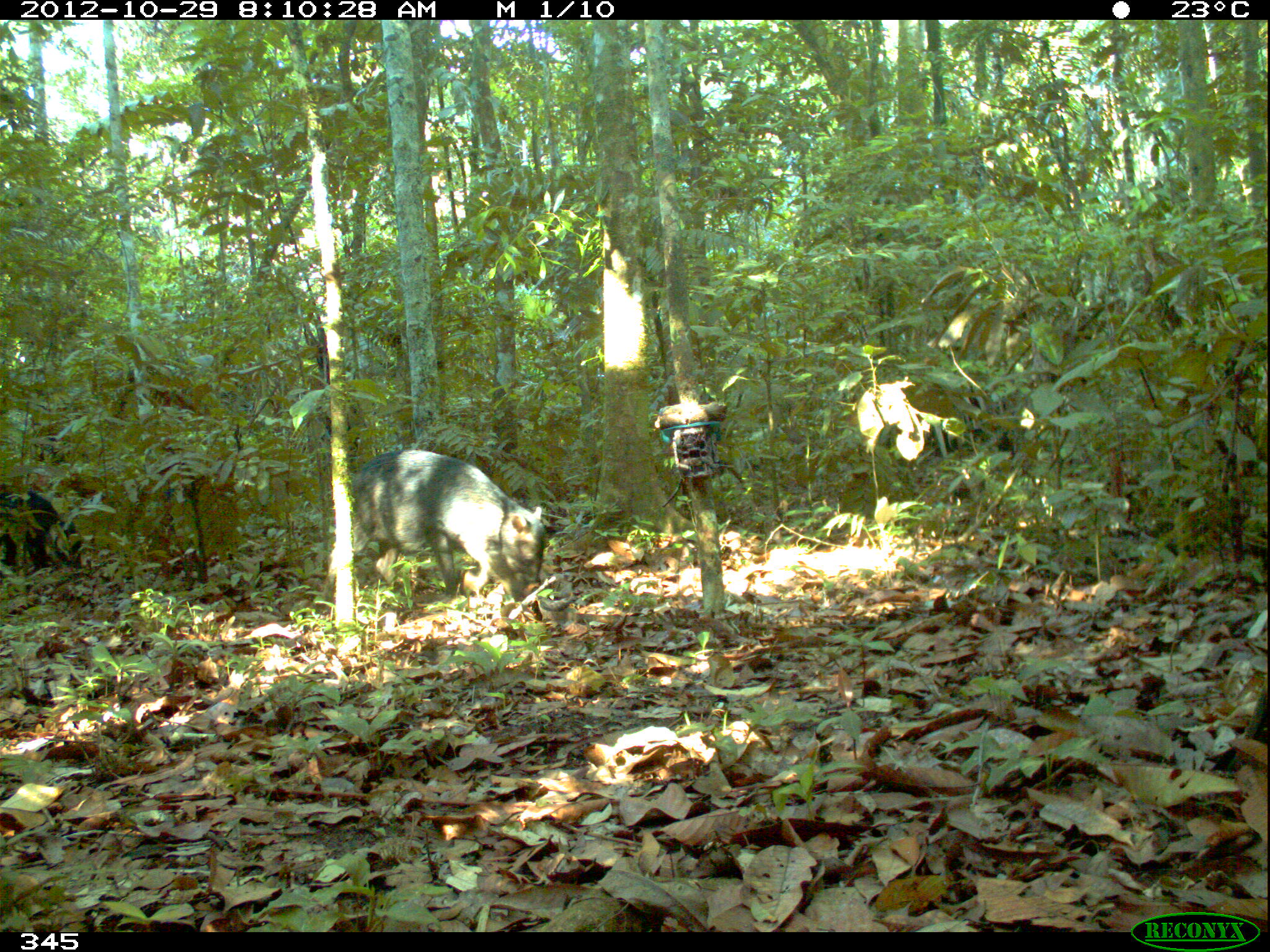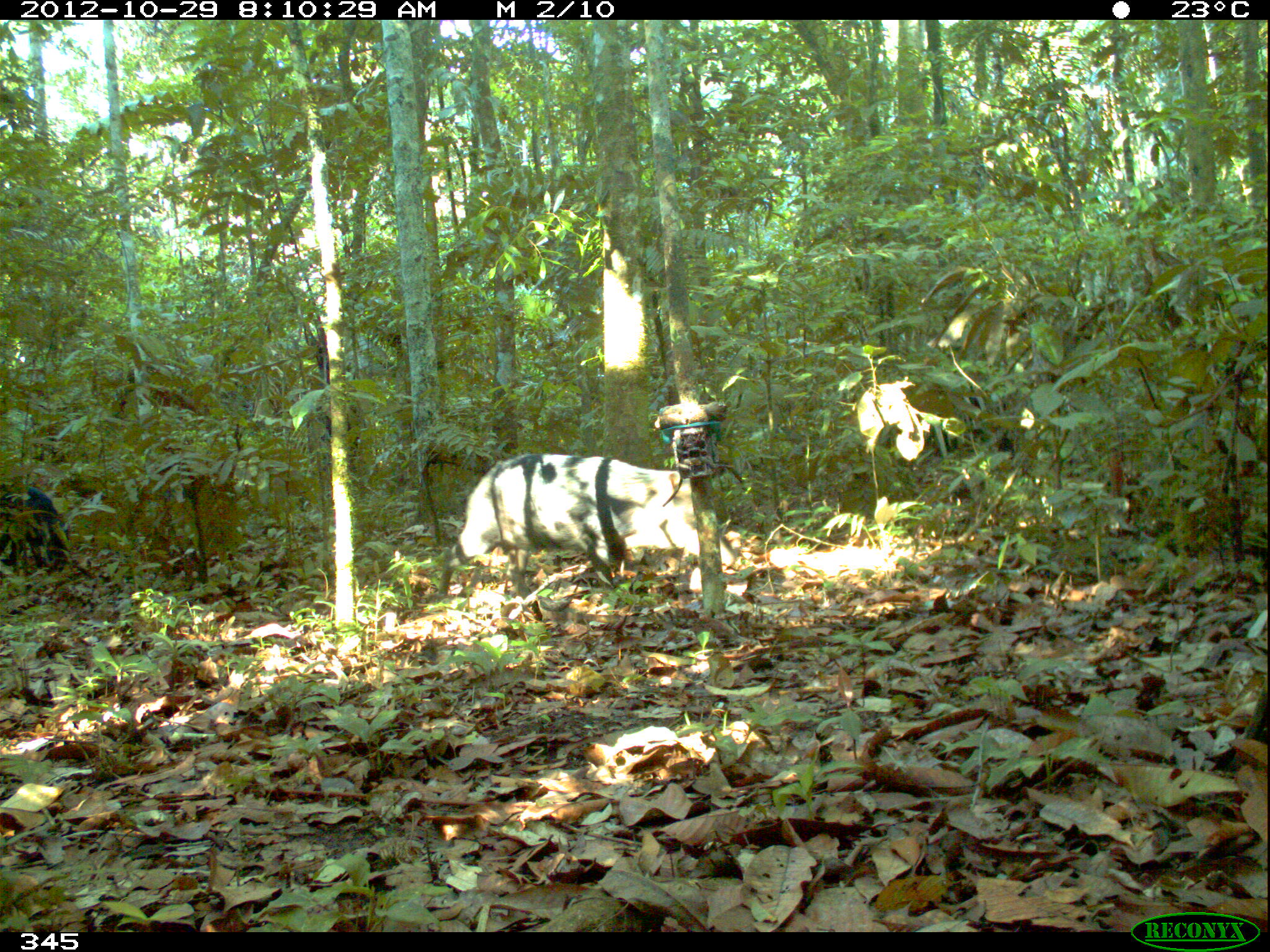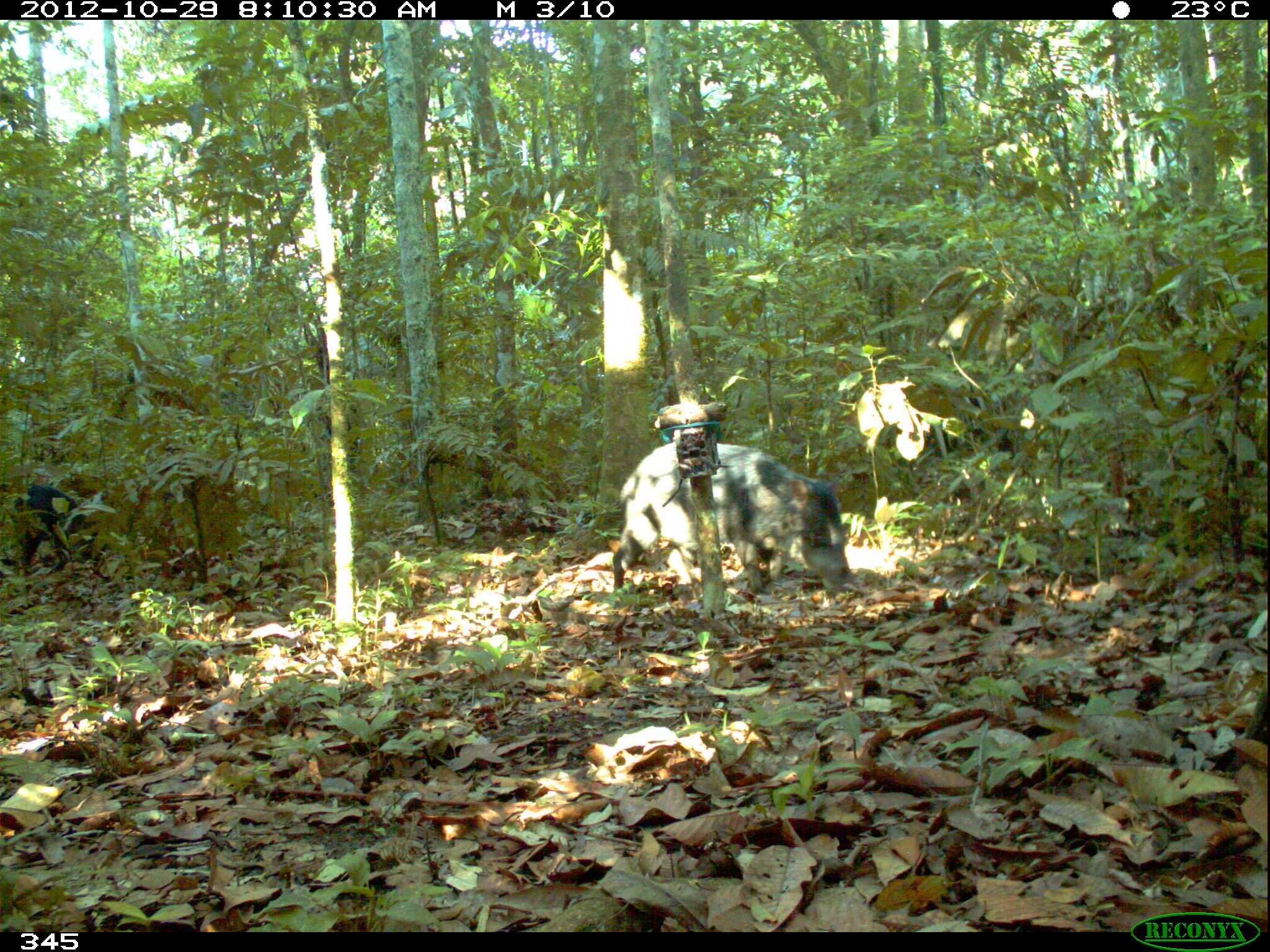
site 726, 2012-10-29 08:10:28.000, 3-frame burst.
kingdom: Animalia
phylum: Chordata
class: Mammalia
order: Artiodactyla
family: Tayassuidae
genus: Tayassu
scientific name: Tayassu pecari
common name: white-lipped peccary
Tayassu pecari (white-lipped peccary).